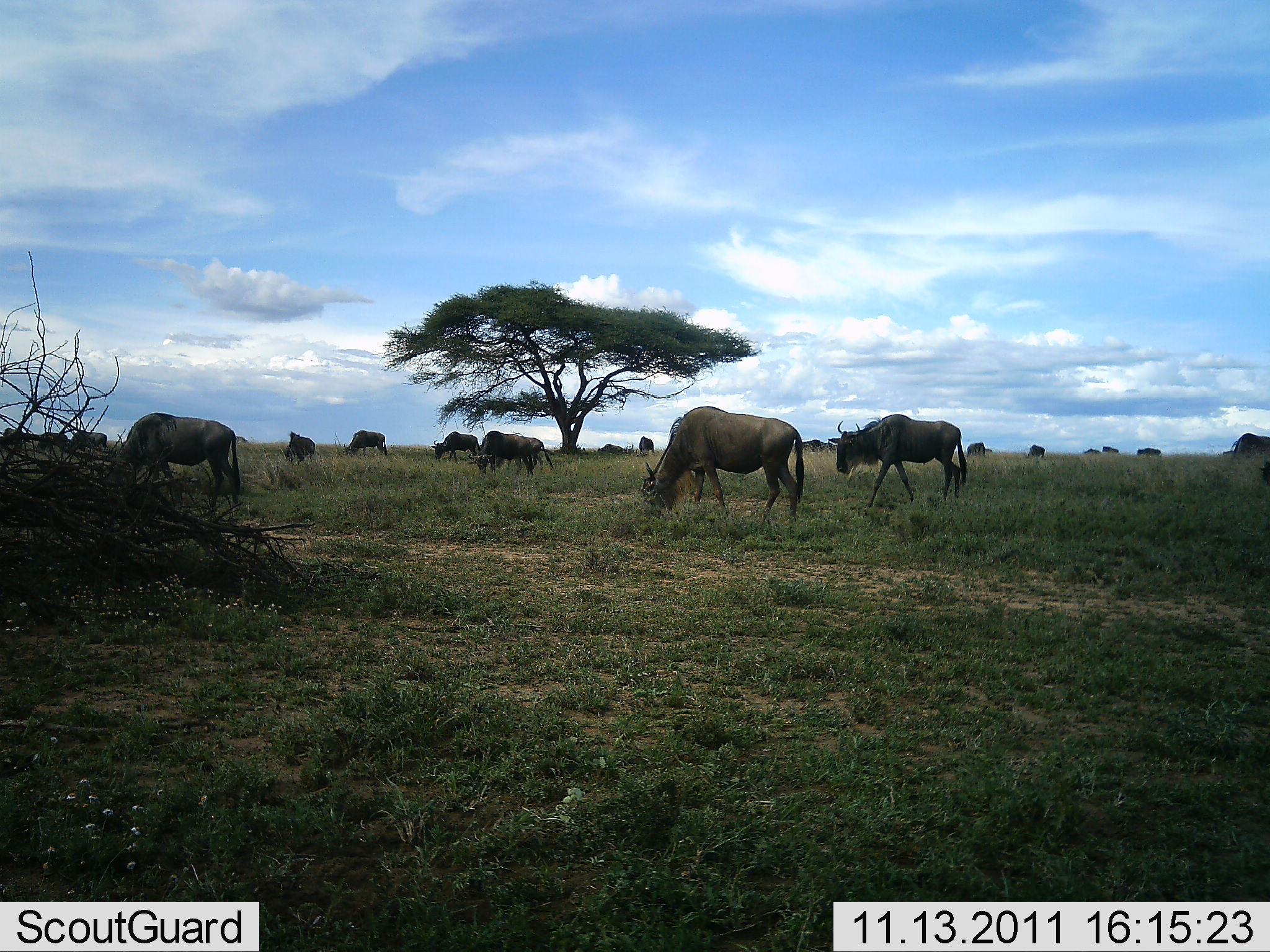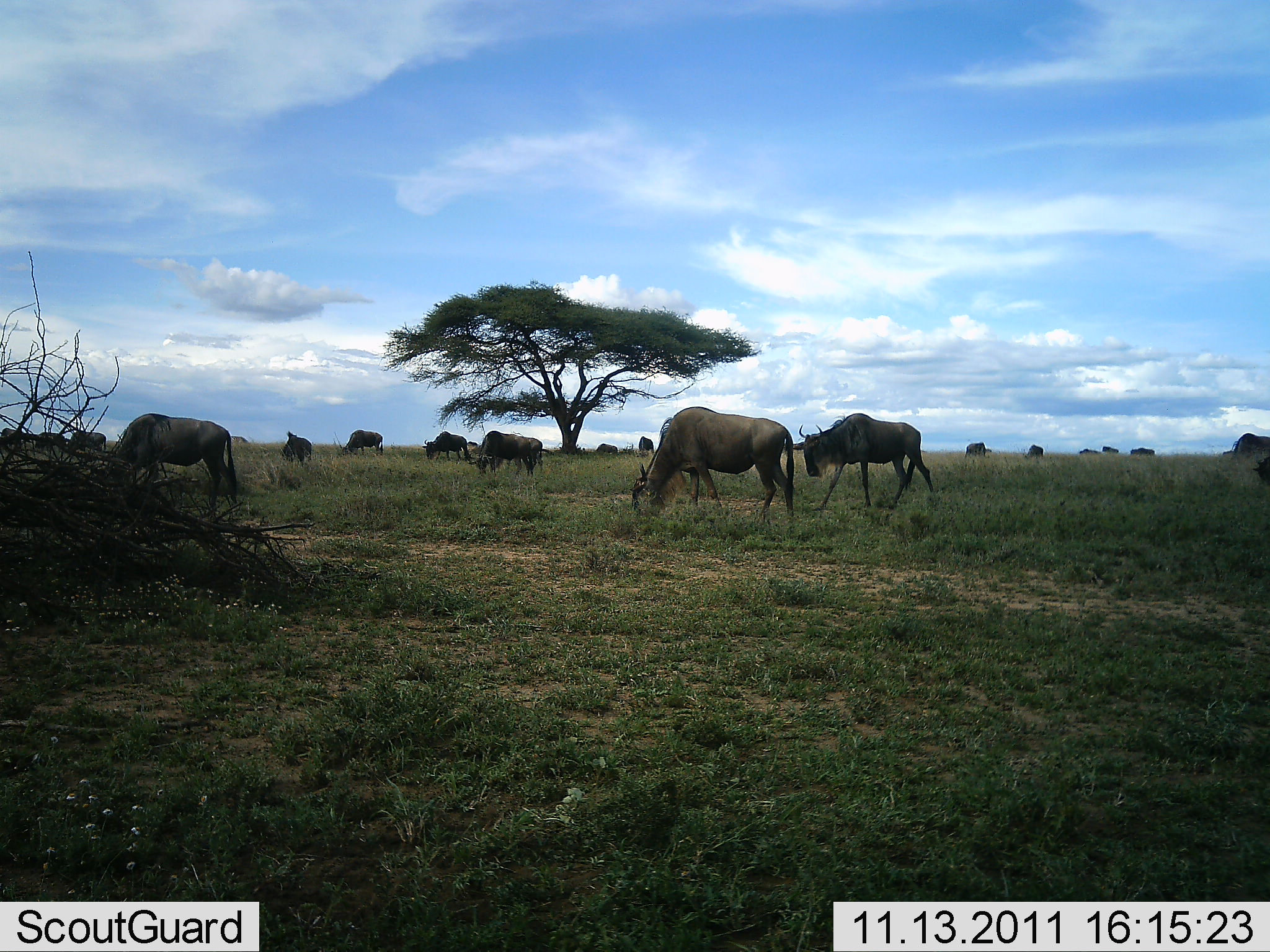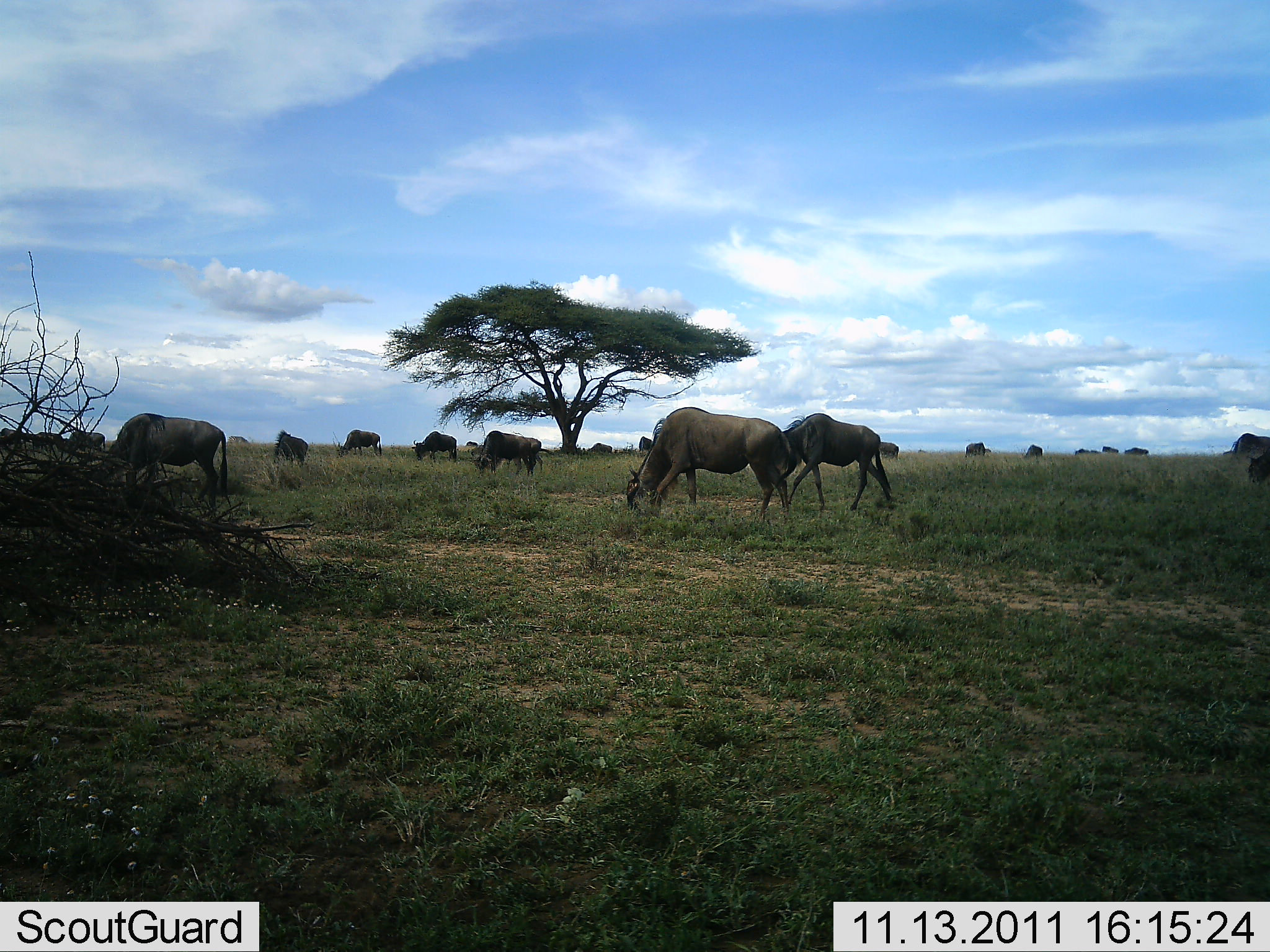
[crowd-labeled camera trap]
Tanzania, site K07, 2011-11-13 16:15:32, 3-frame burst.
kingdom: Animalia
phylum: Chordata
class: Mammalia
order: Artiodactyla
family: Bovidae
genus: Connochaetes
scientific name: Connochaetes taurinus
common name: blue wildebeest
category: wildebeest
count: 11-50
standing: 33%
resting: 0%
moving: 50%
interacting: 0%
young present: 0%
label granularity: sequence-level